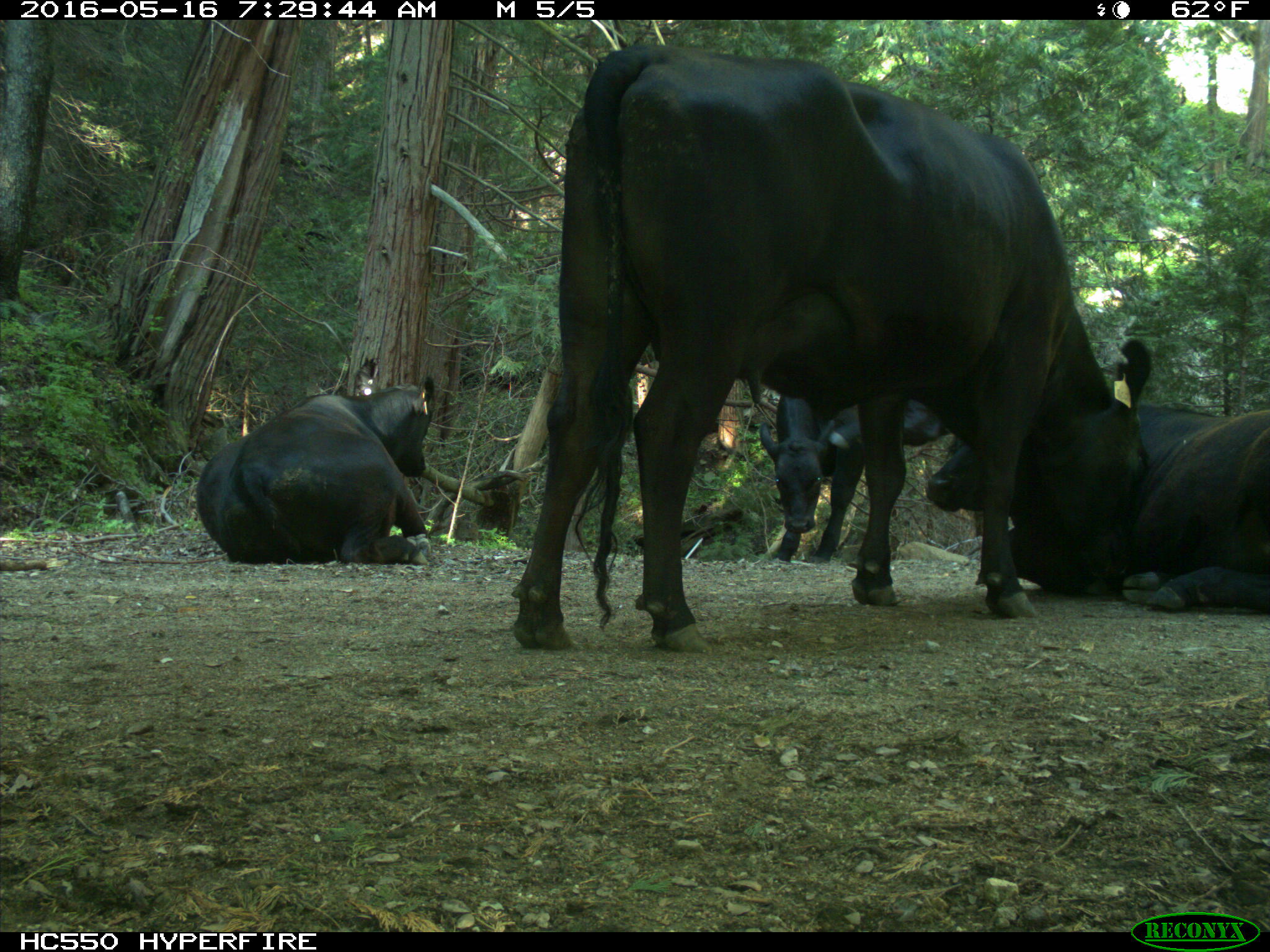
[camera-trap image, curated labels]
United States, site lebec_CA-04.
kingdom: Animalia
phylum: Chordata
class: Mammalia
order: Artiodactyla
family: Bovidae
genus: Bos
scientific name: Bos taurus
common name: domestic cow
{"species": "Bos taurus (domestic cow)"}